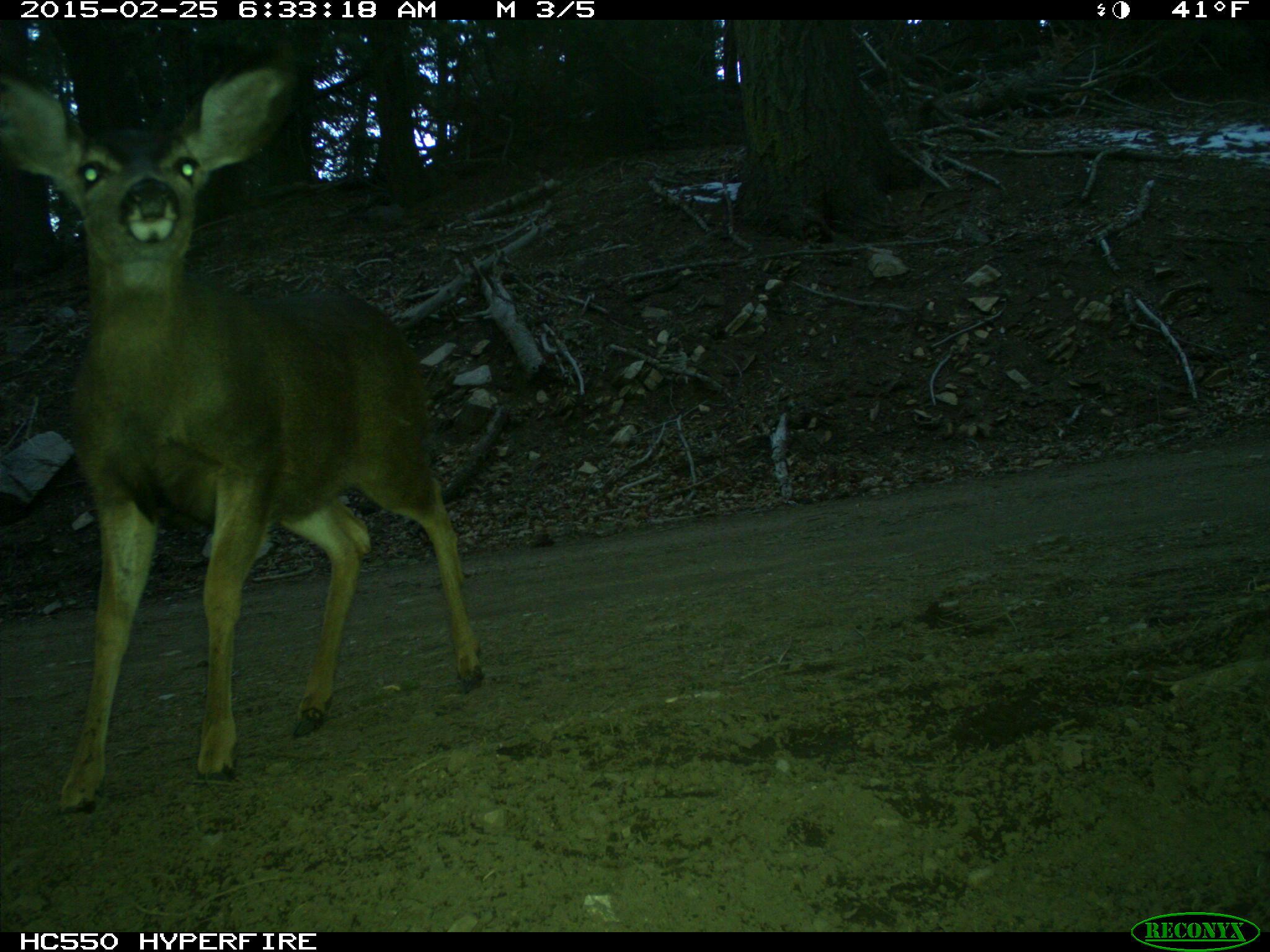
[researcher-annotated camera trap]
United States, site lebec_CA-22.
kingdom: Animalia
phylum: Chordata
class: Mammalia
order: Artiodactyla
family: Cervidae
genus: Odocoileus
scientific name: Odocoileus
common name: deer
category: unidentified deer